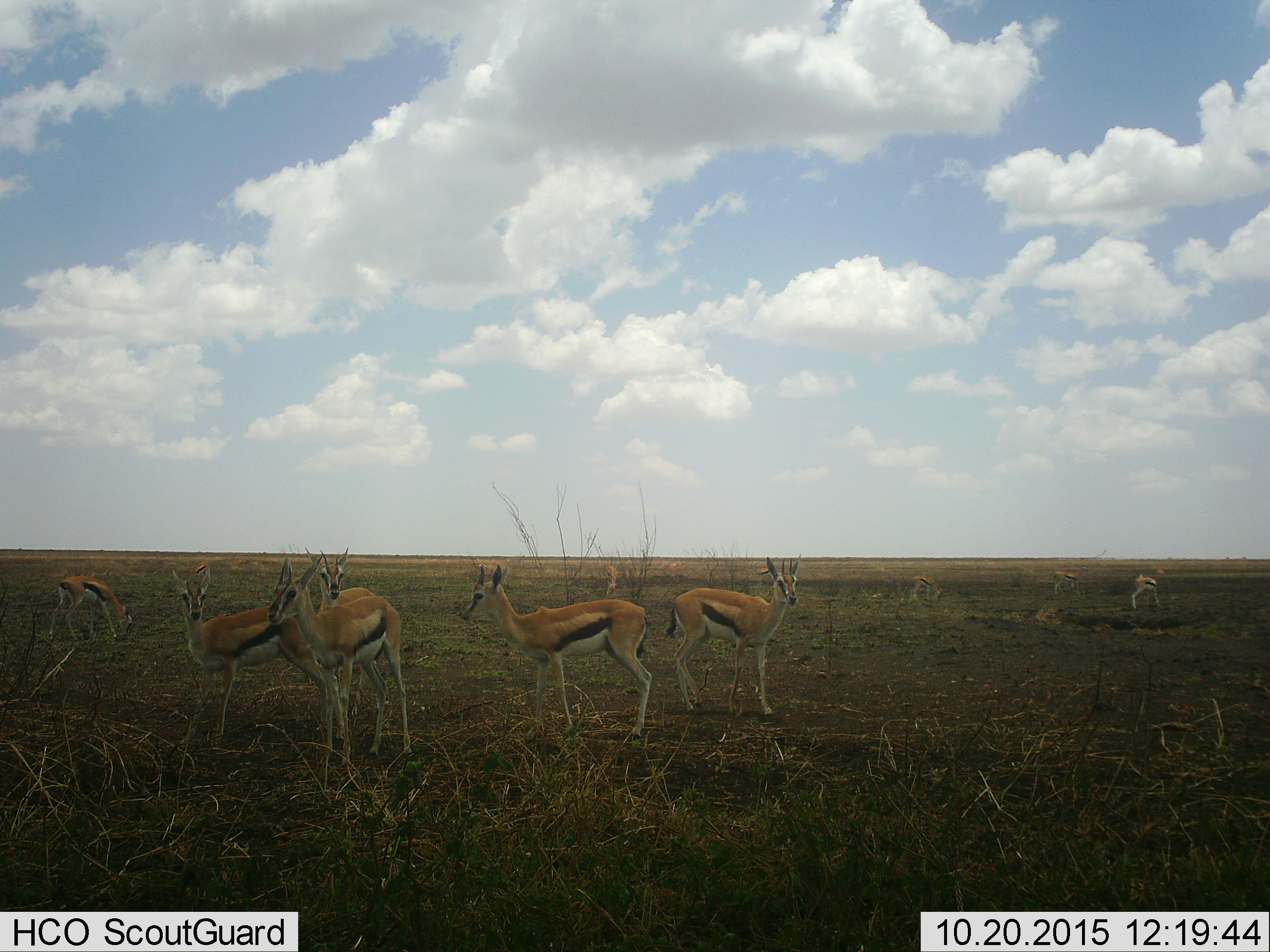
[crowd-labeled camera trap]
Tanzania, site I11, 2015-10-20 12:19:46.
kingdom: Animalia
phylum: Chordata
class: Mammalia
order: Artiodactyla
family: Bovidae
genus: Eudorcas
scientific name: Eudorcas thomsonii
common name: thomson's gazelle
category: gazellethomsons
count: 11-50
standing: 100%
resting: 0%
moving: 0%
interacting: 0%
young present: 0%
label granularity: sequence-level